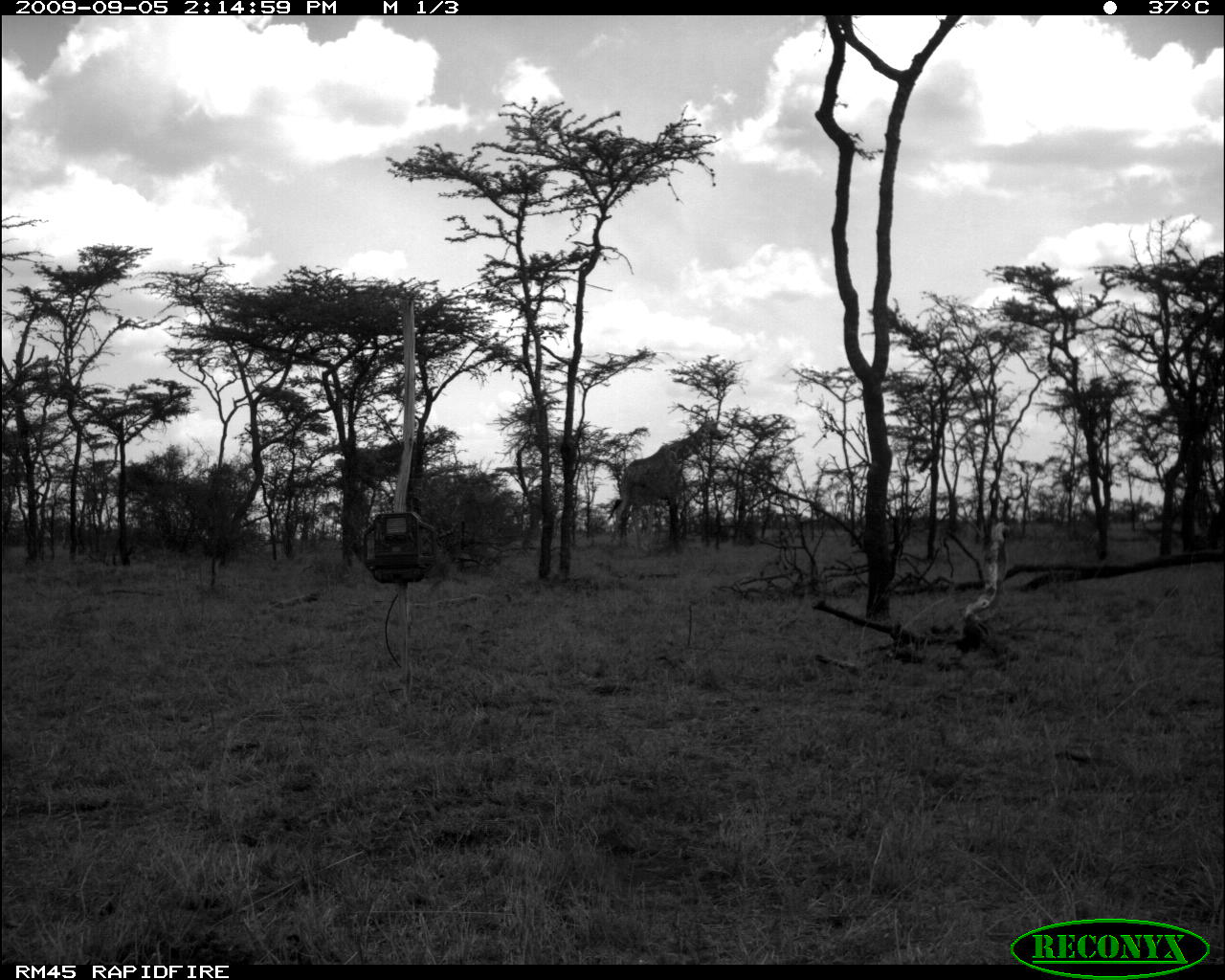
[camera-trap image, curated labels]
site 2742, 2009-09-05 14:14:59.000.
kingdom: Animalia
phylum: Chordata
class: Mammalia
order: Artiodactyla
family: Giraffidae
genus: Giraffa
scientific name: Giraffa camelopardalis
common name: giraffe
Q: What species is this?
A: Giraffa camelopardalis (giraffe).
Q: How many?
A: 1.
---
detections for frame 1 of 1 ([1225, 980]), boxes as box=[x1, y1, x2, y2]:
giraffa camelopardalis: box=[605, 417, 725, 546]